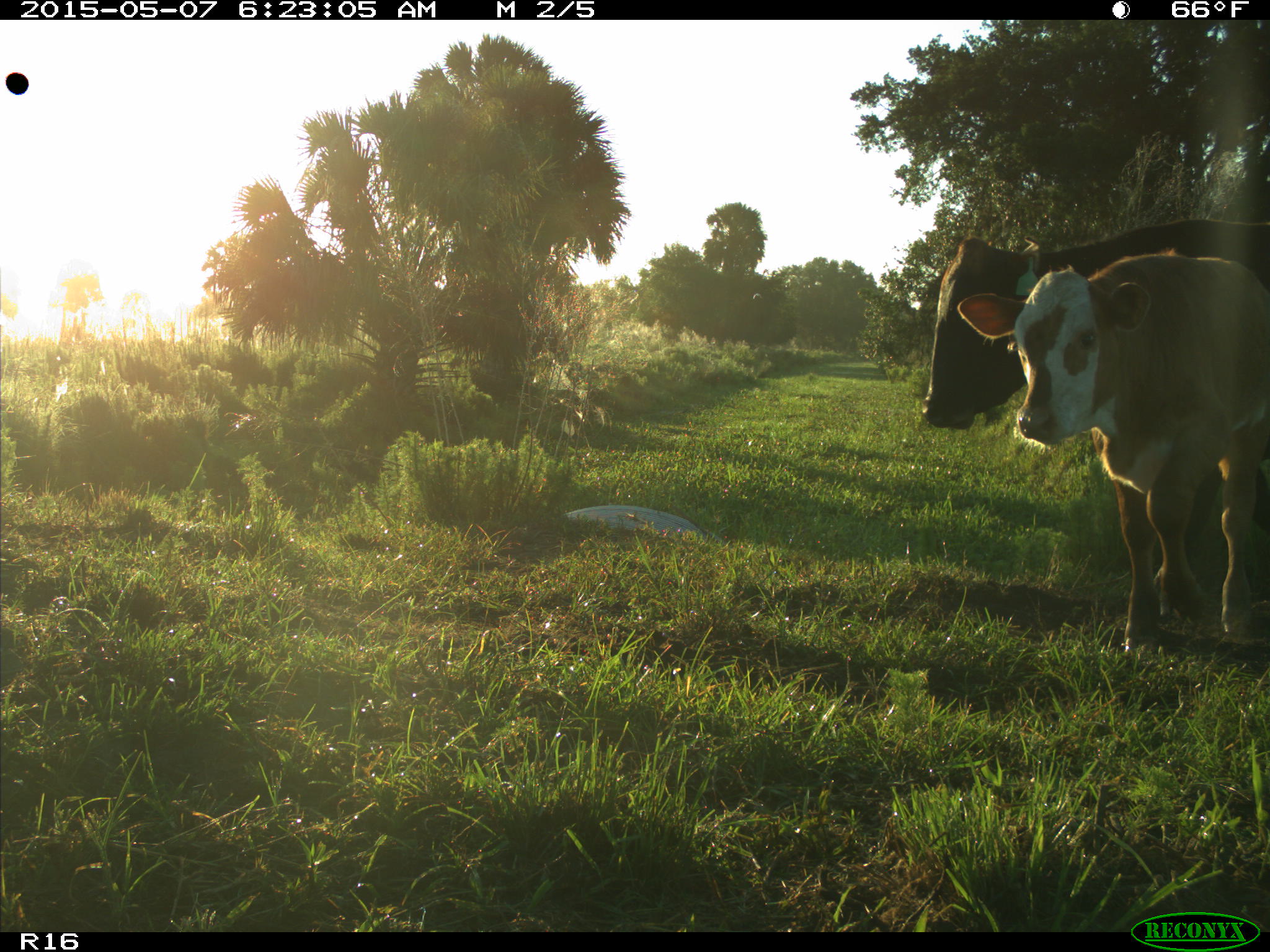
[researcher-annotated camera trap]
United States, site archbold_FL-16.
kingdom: Animalia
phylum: Chordata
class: Mammalia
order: Artiodactyla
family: Bovidae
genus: Bos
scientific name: Bos taurus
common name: domestic cow